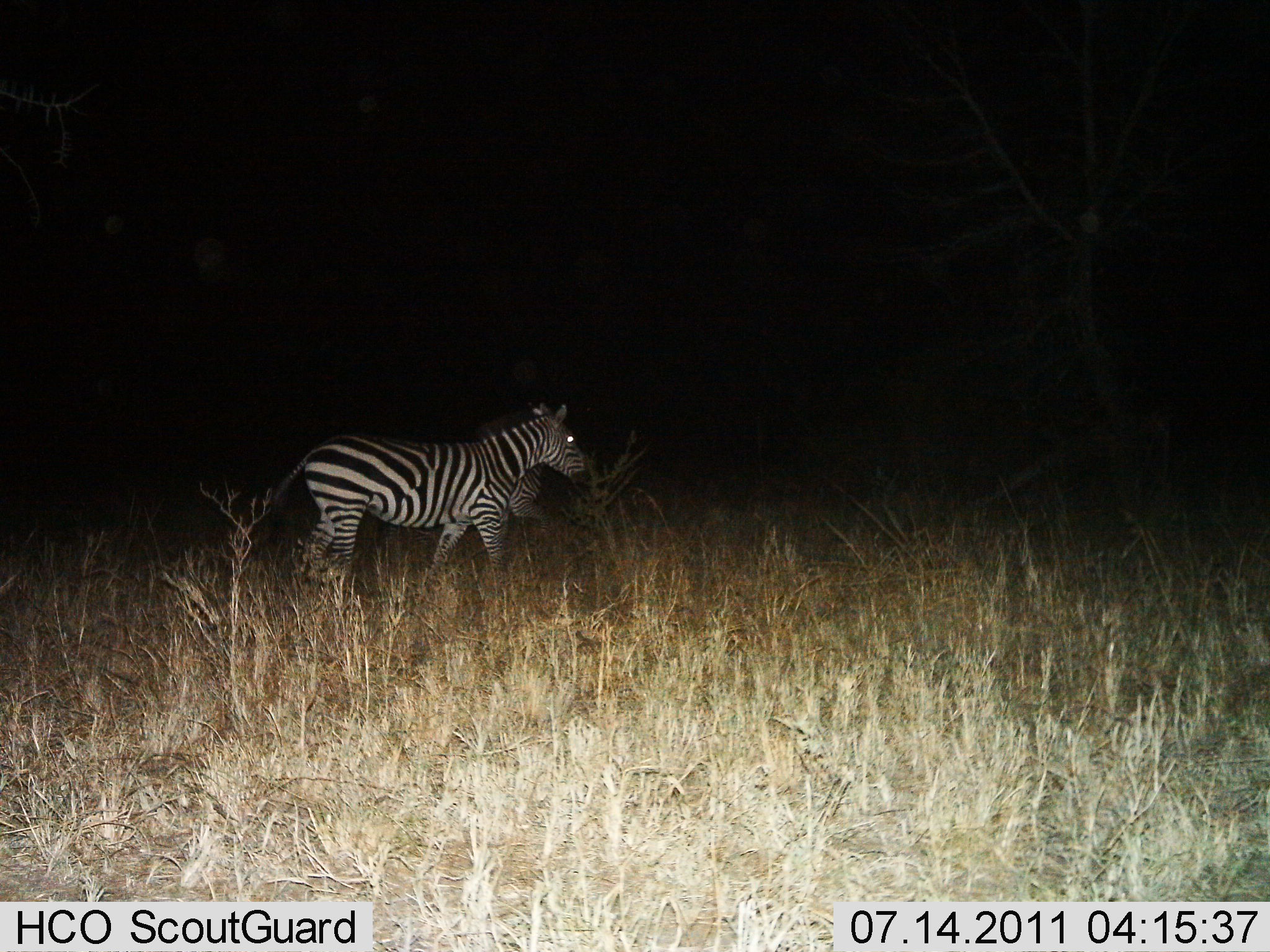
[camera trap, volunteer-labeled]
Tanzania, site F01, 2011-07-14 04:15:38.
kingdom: Animalia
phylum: Chordata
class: Mammalia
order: Perissodactyla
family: Equidae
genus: Equus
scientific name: Equus quagga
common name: plains zebra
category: zebra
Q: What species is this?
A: Zebra (plains zebra) (Equus quagga).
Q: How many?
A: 2.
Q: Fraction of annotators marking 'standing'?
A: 33%.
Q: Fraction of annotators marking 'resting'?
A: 0%.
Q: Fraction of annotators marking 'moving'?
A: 67%.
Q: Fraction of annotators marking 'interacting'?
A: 0%.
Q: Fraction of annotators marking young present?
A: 0%.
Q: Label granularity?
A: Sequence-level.